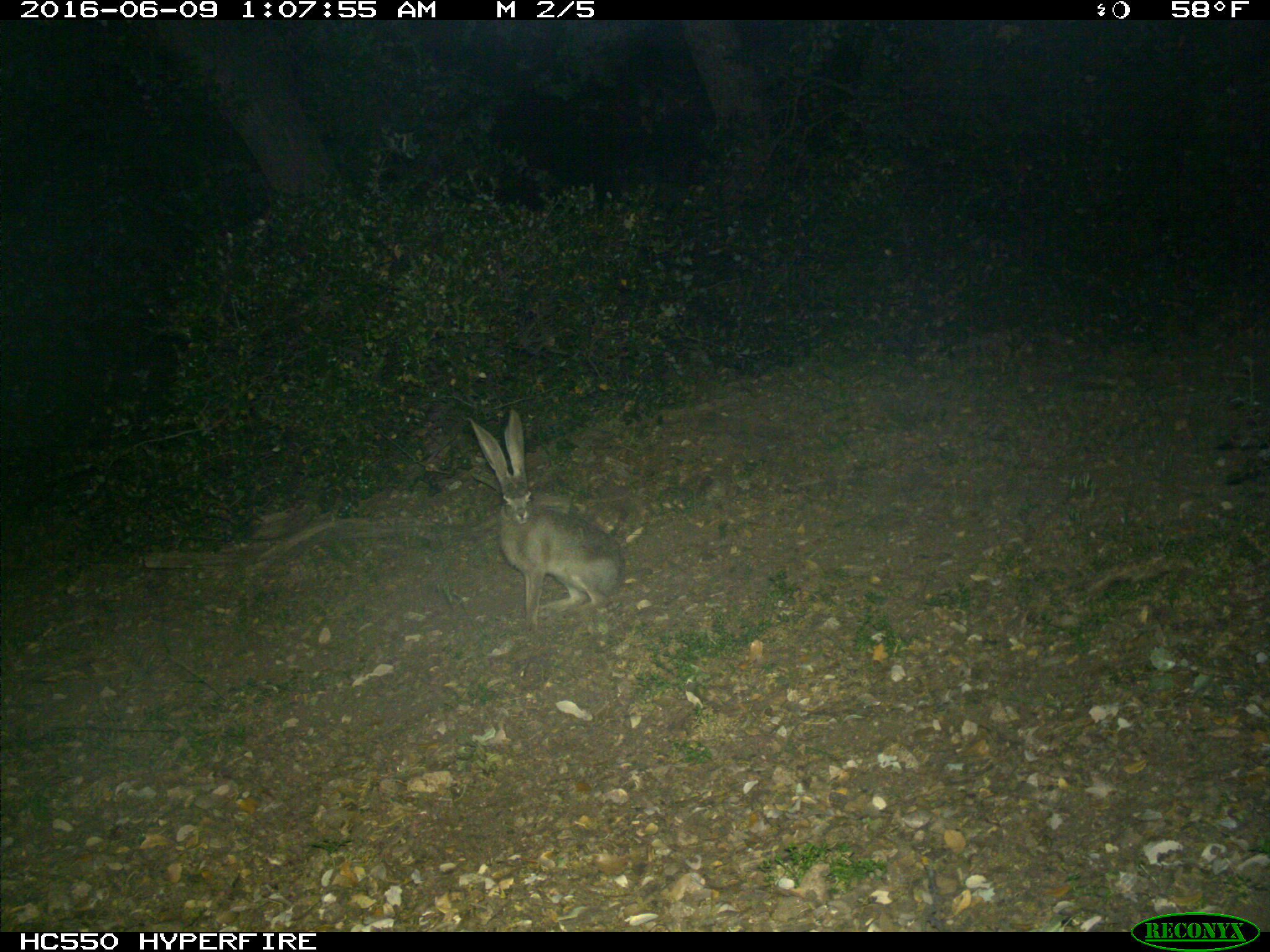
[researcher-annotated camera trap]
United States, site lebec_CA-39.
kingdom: Animalia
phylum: Chordata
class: Mammalia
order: Lagomorpha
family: Leporidae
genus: Lepus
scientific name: Lepus californicus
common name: black-tailed jackrabbit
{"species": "Lepus californicus (black-tailed jackrabbit)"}